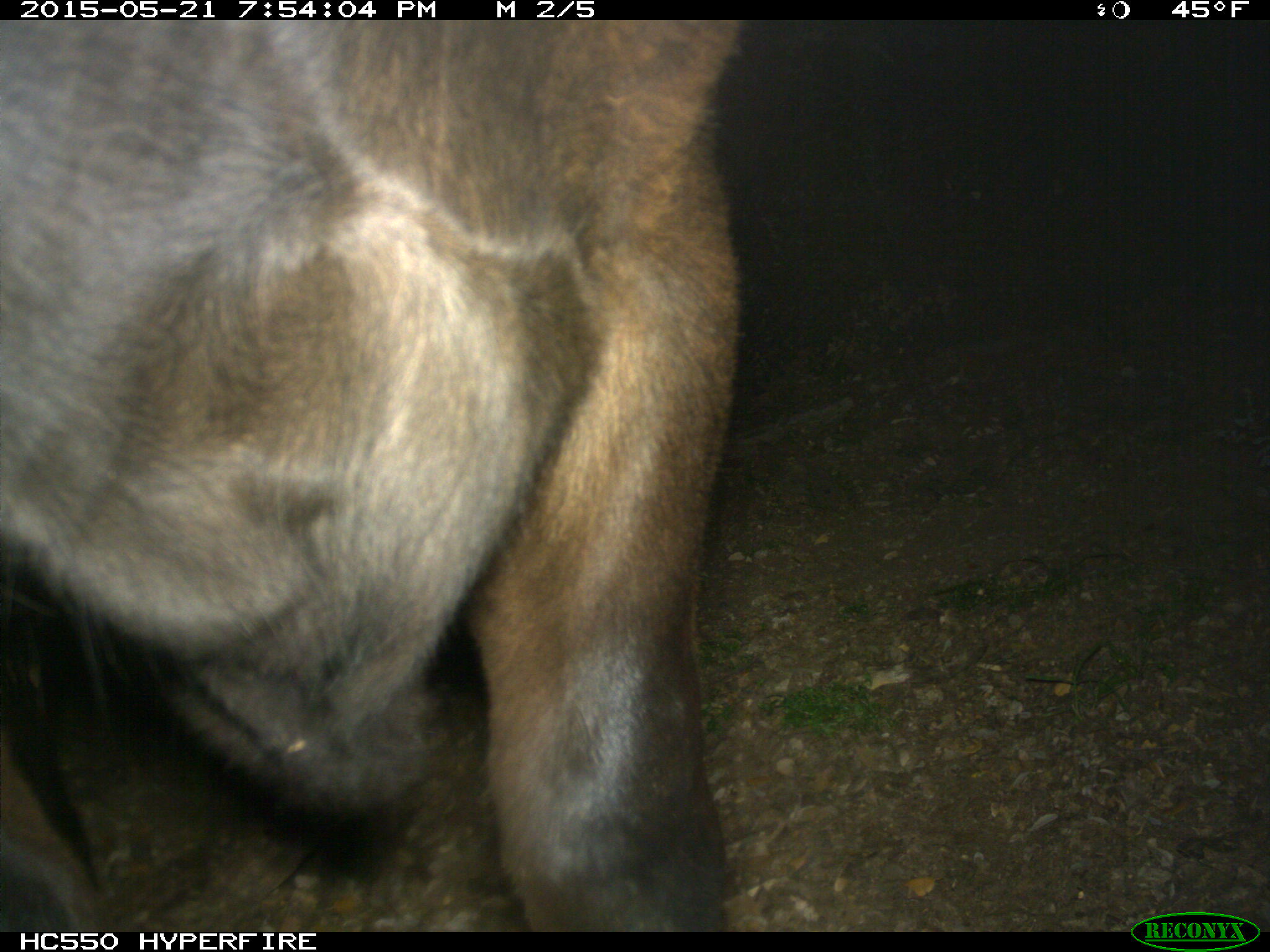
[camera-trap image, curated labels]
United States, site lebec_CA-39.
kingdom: Animalia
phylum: Chordata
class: Mammalia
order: Artiodactyla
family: Bovidae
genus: Bos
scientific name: Bos taurus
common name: domestic cow